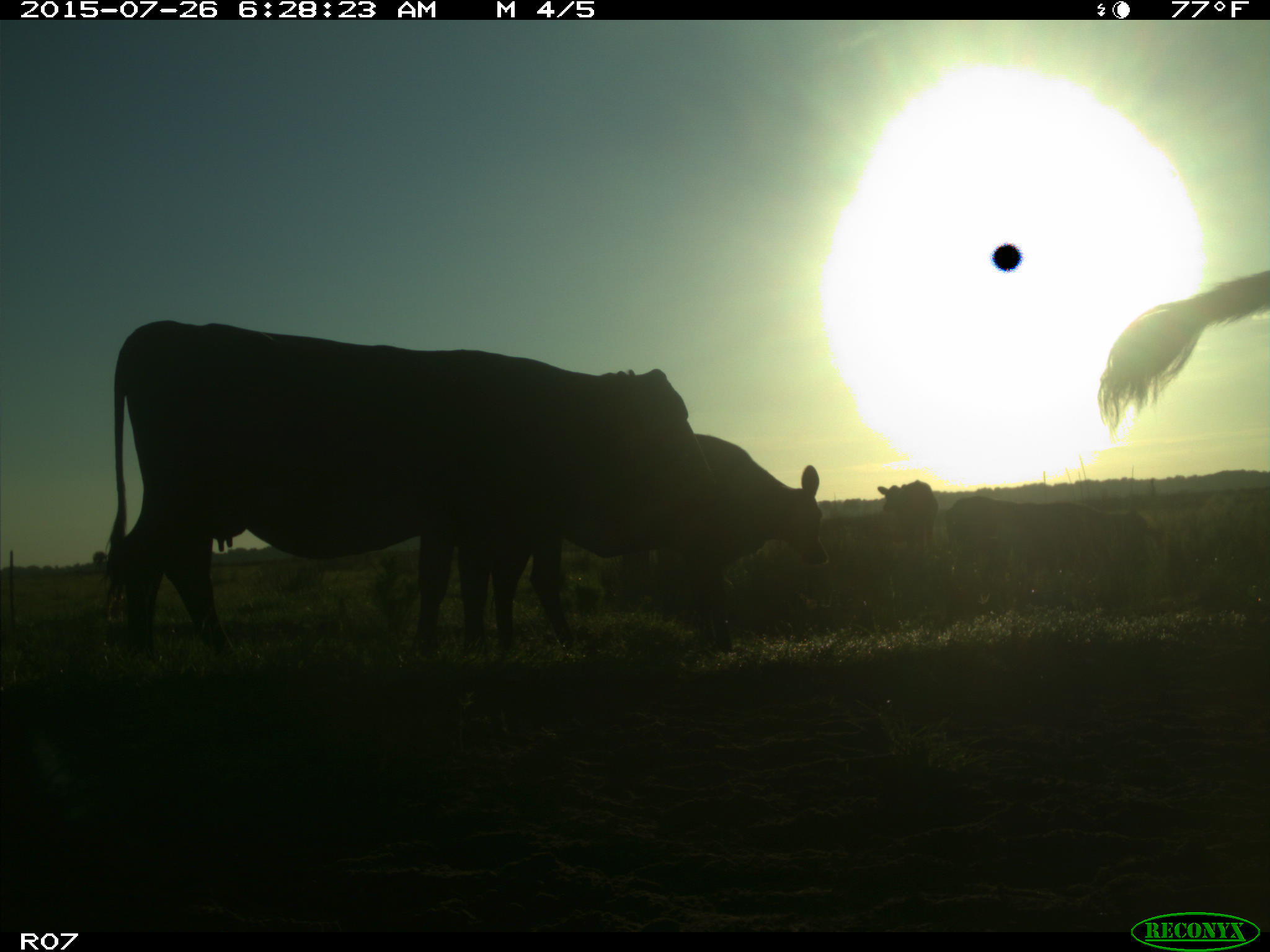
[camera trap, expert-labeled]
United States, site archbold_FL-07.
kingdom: Animalia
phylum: Chordata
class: Mammalia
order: Artiodactyla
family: Bovidae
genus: Bos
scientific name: Bos taurus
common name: domestic cow